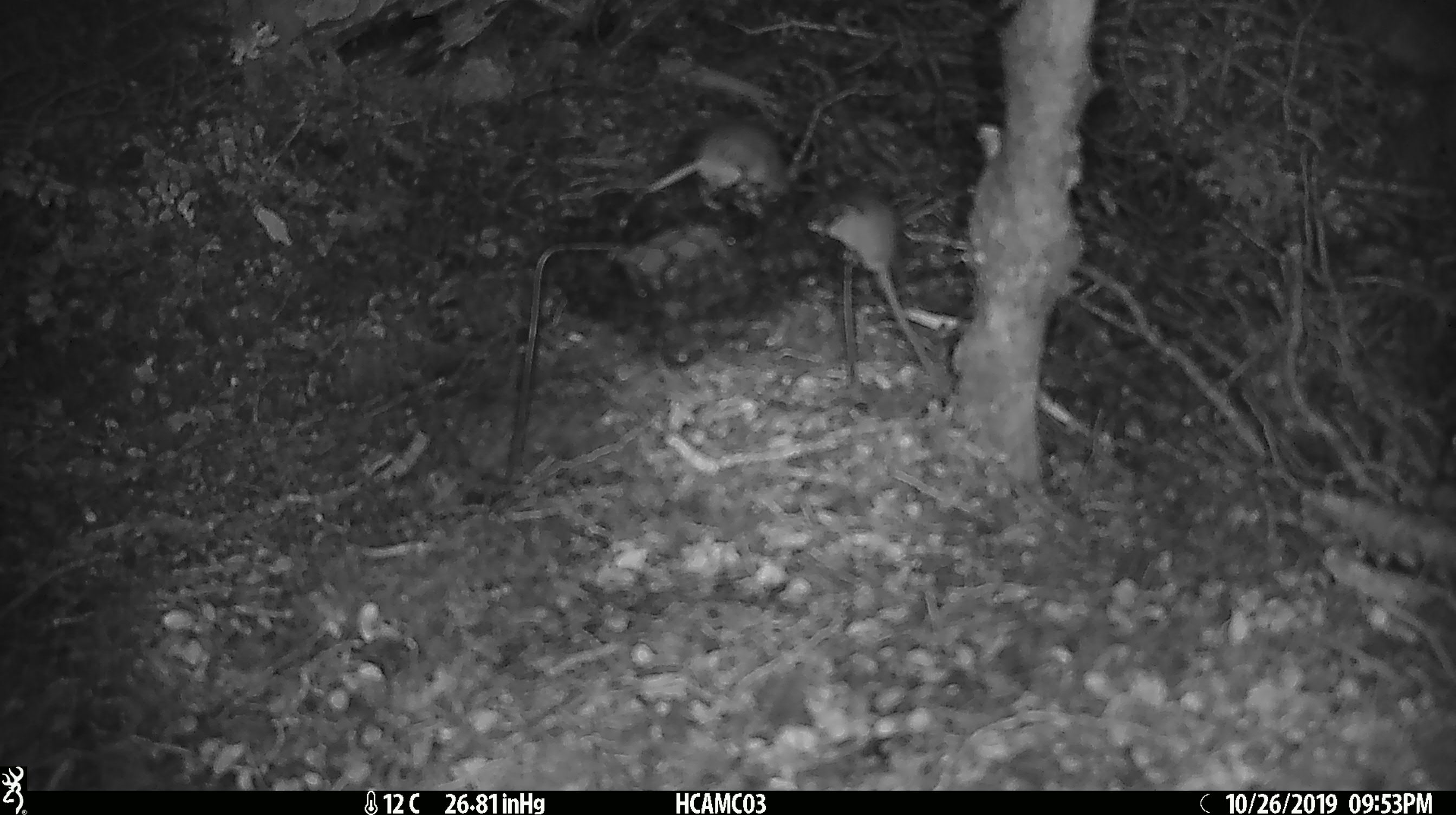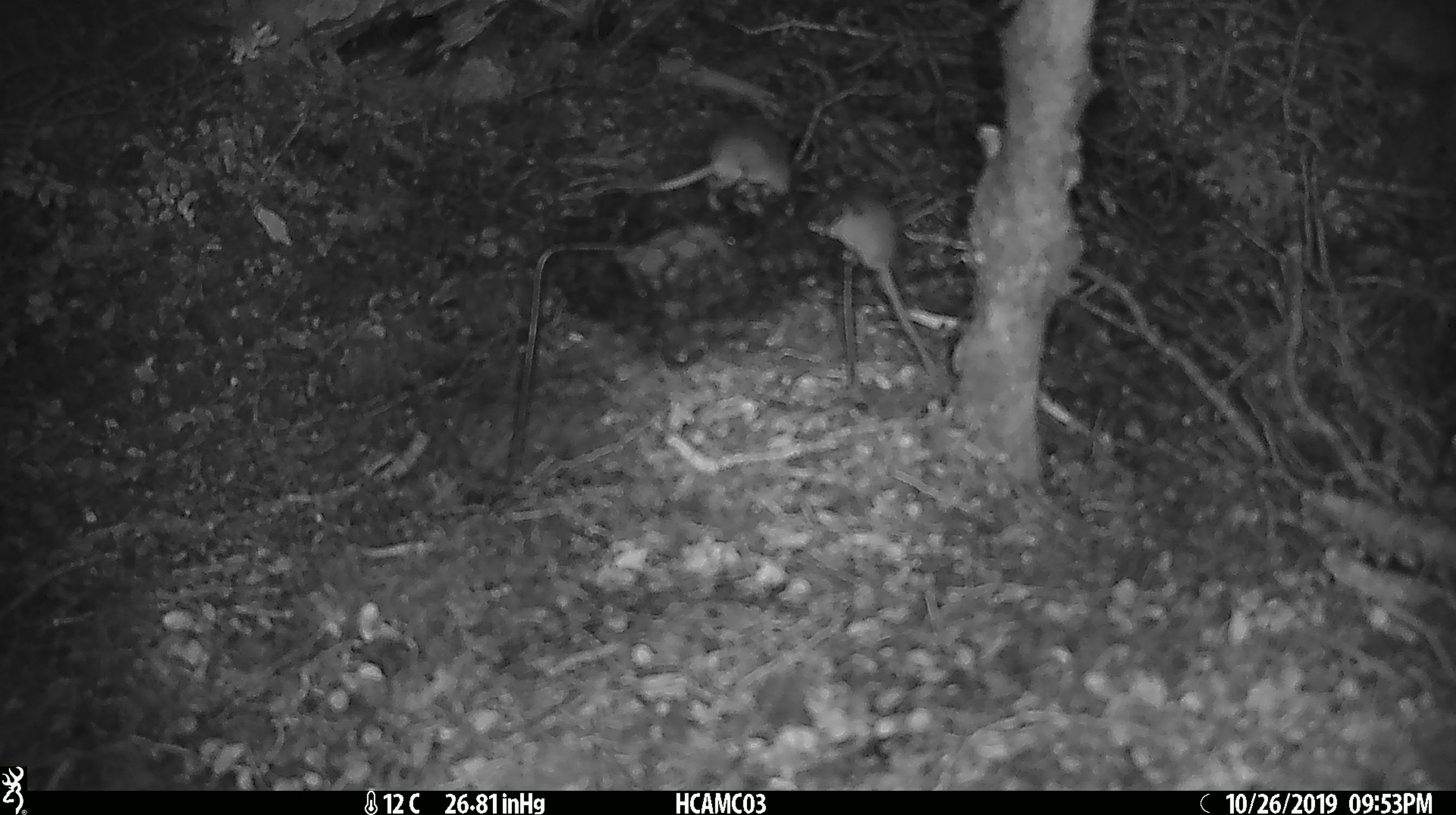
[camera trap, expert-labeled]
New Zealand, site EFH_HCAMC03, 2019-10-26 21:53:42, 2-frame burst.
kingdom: Animalia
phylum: Chordata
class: Mammalia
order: Rodentia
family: Muridae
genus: Mus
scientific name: Mus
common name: mouse